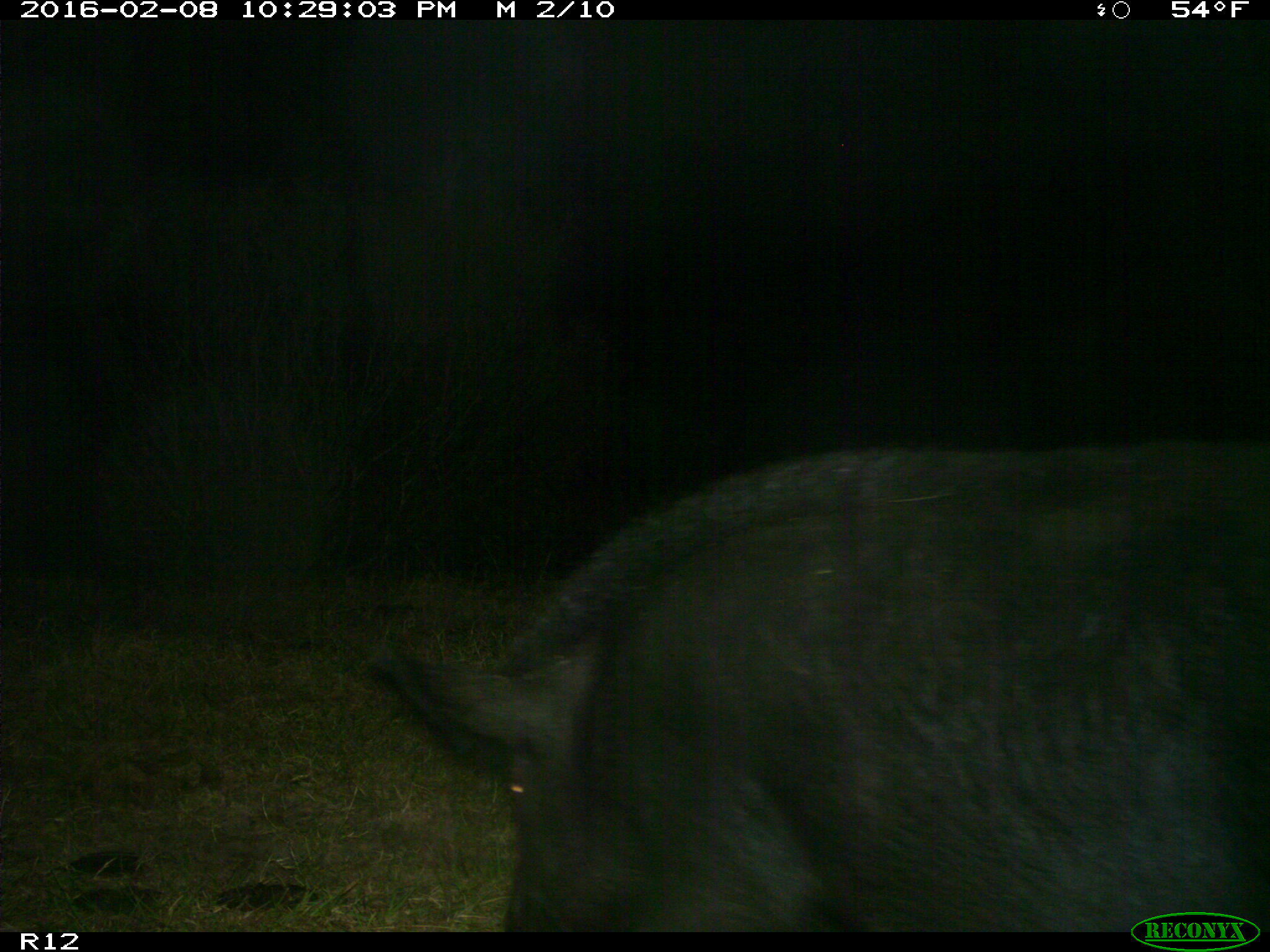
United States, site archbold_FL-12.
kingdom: Animalia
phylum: Chordata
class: Mammalia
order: Artiodactyla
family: Suidae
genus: Sus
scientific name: Sus scrofa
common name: wild boar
Sus scrofa (wild boar).